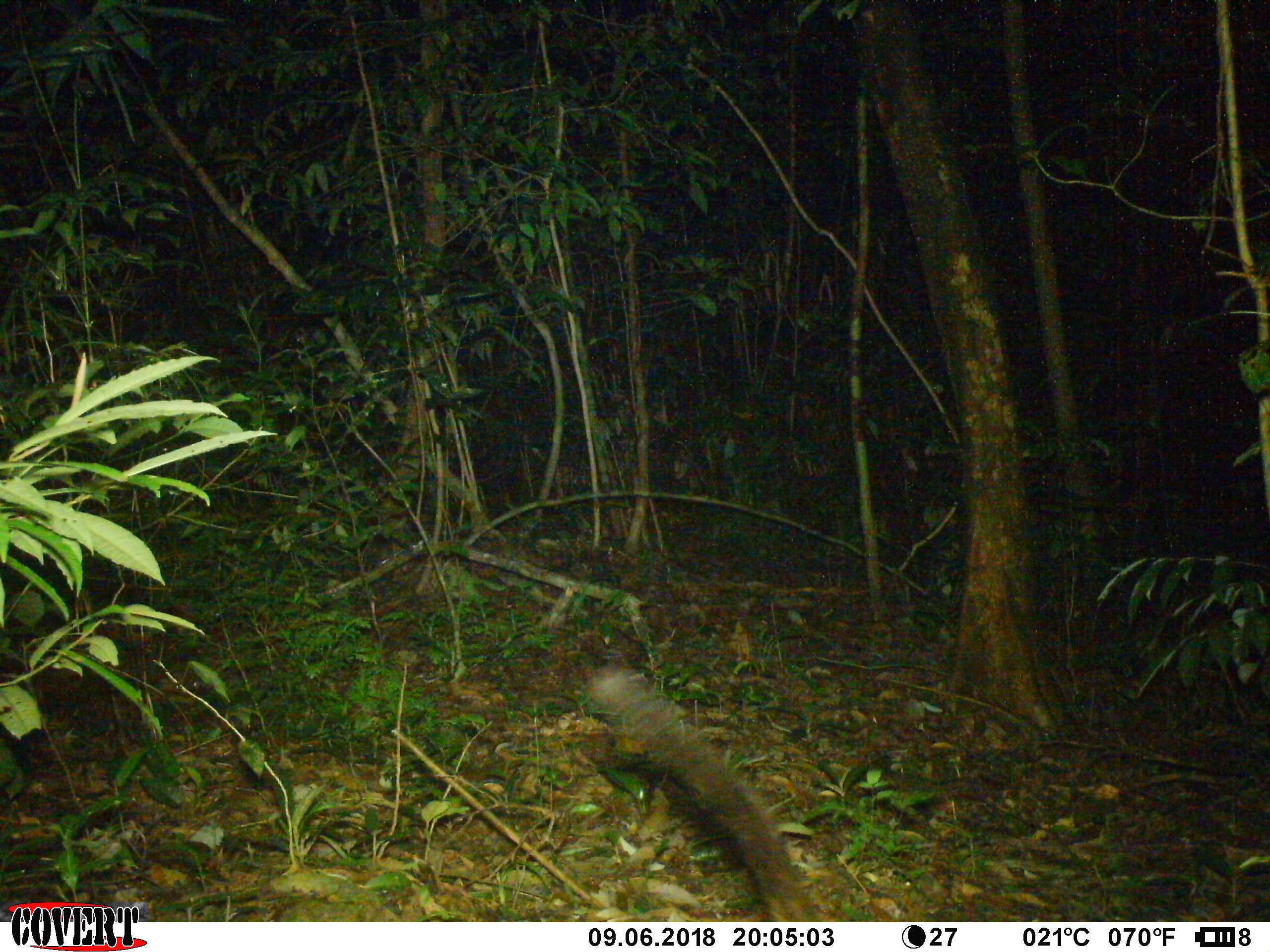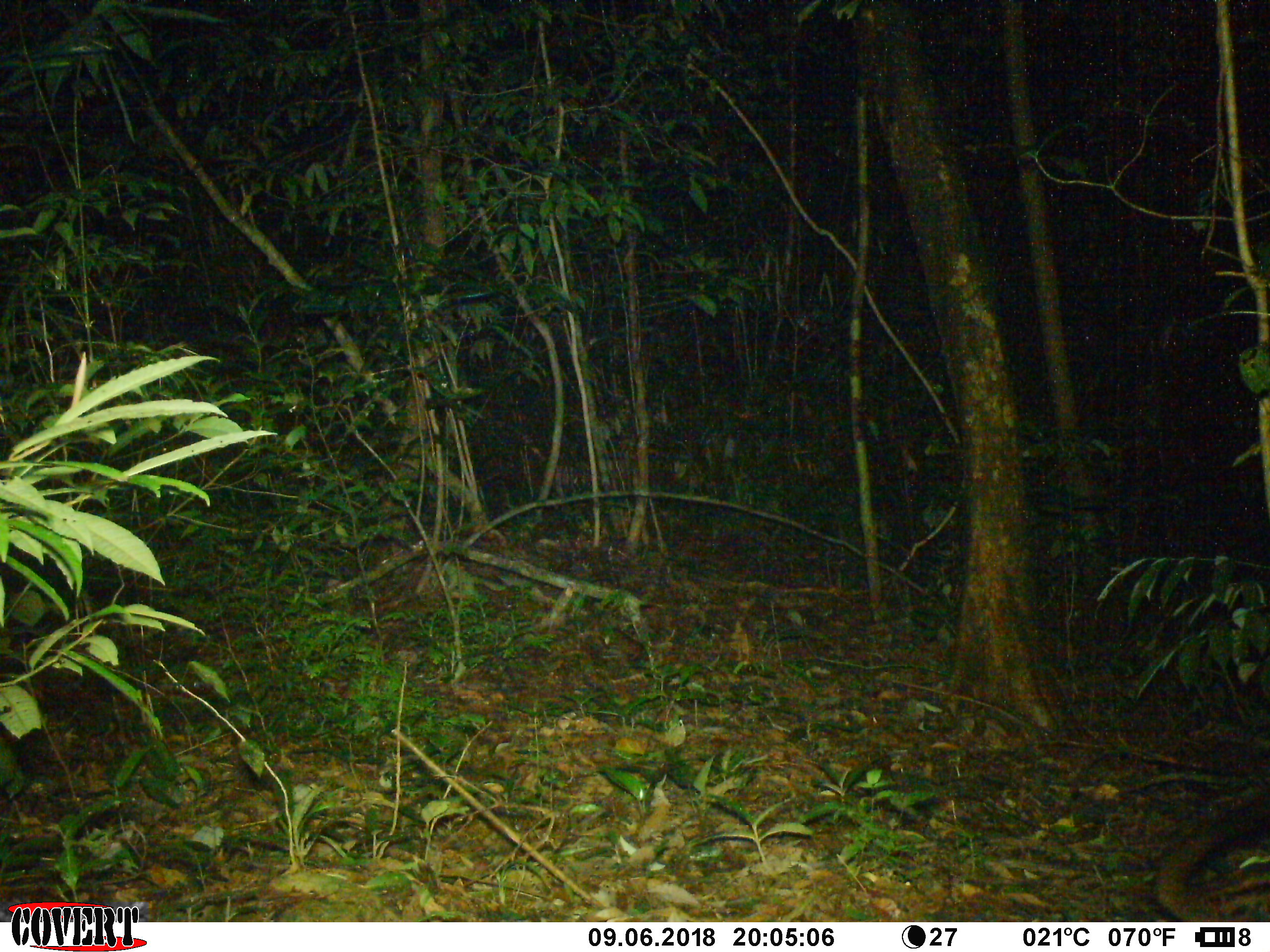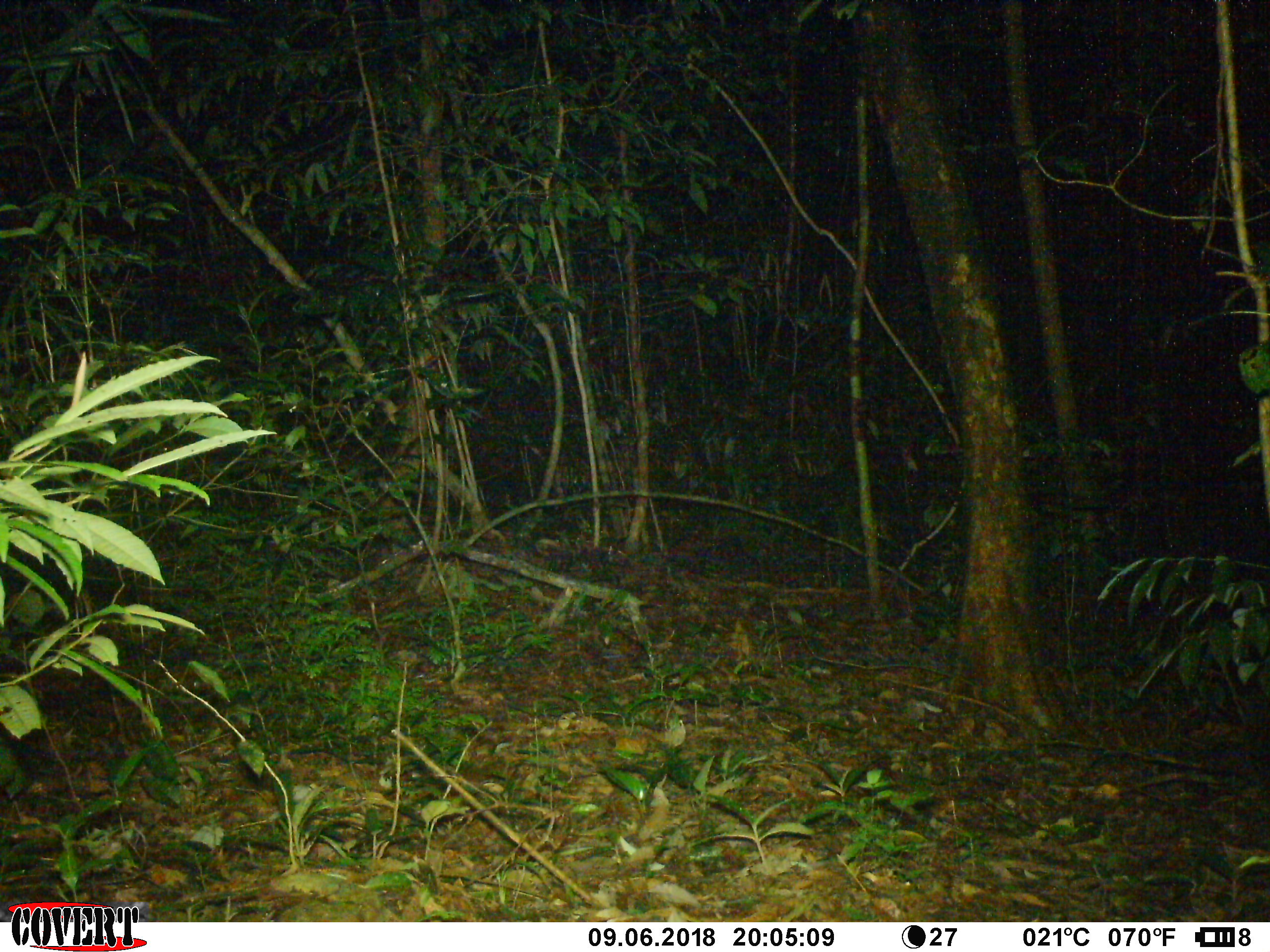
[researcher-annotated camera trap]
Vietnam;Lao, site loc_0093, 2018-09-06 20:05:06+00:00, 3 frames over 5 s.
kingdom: Animalia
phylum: Chordata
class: Mammalia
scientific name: Mammalia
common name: mammal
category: unidentified small mammal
Unidentified small mammal (mammal) (Mammalia). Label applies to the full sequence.